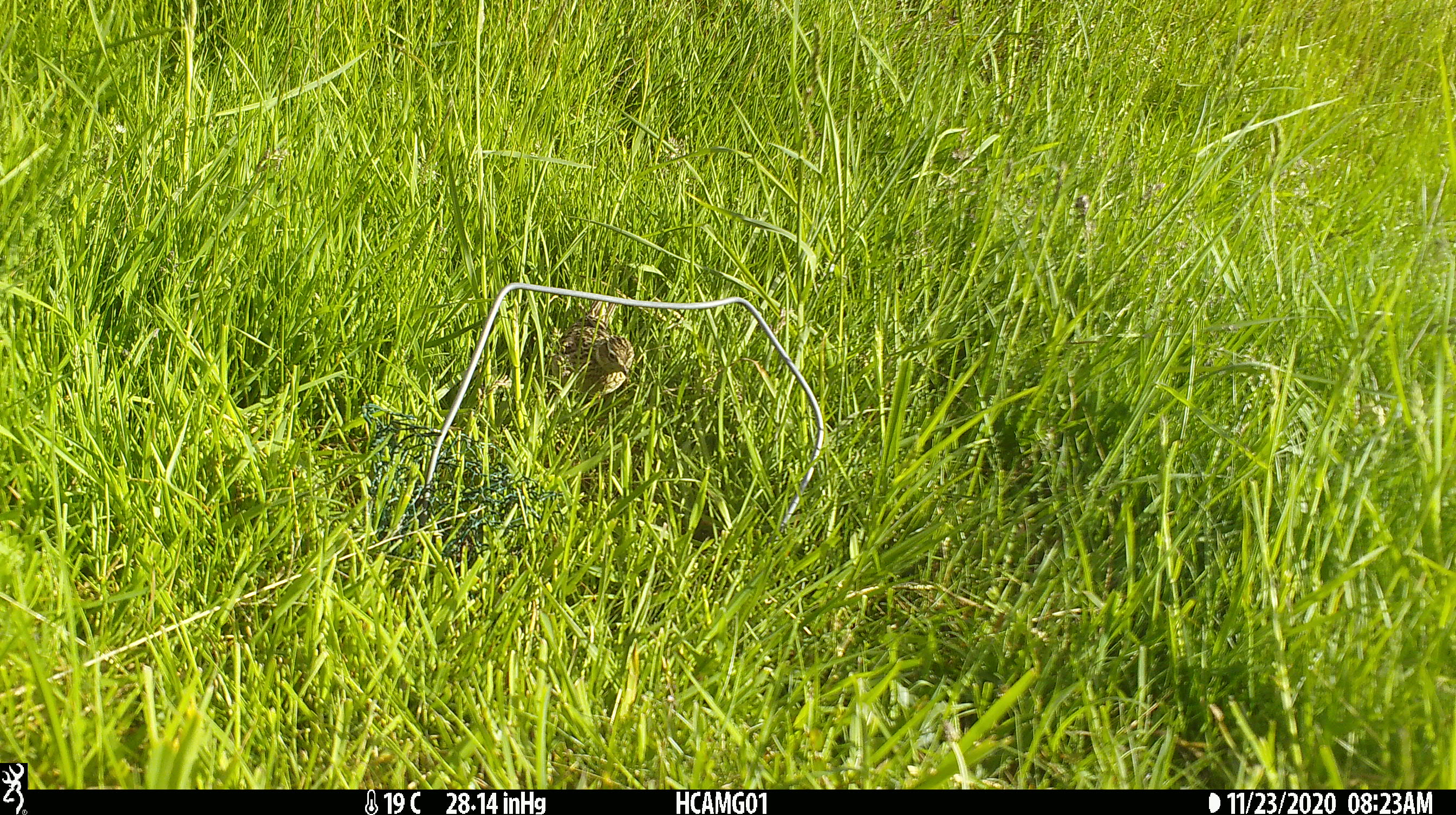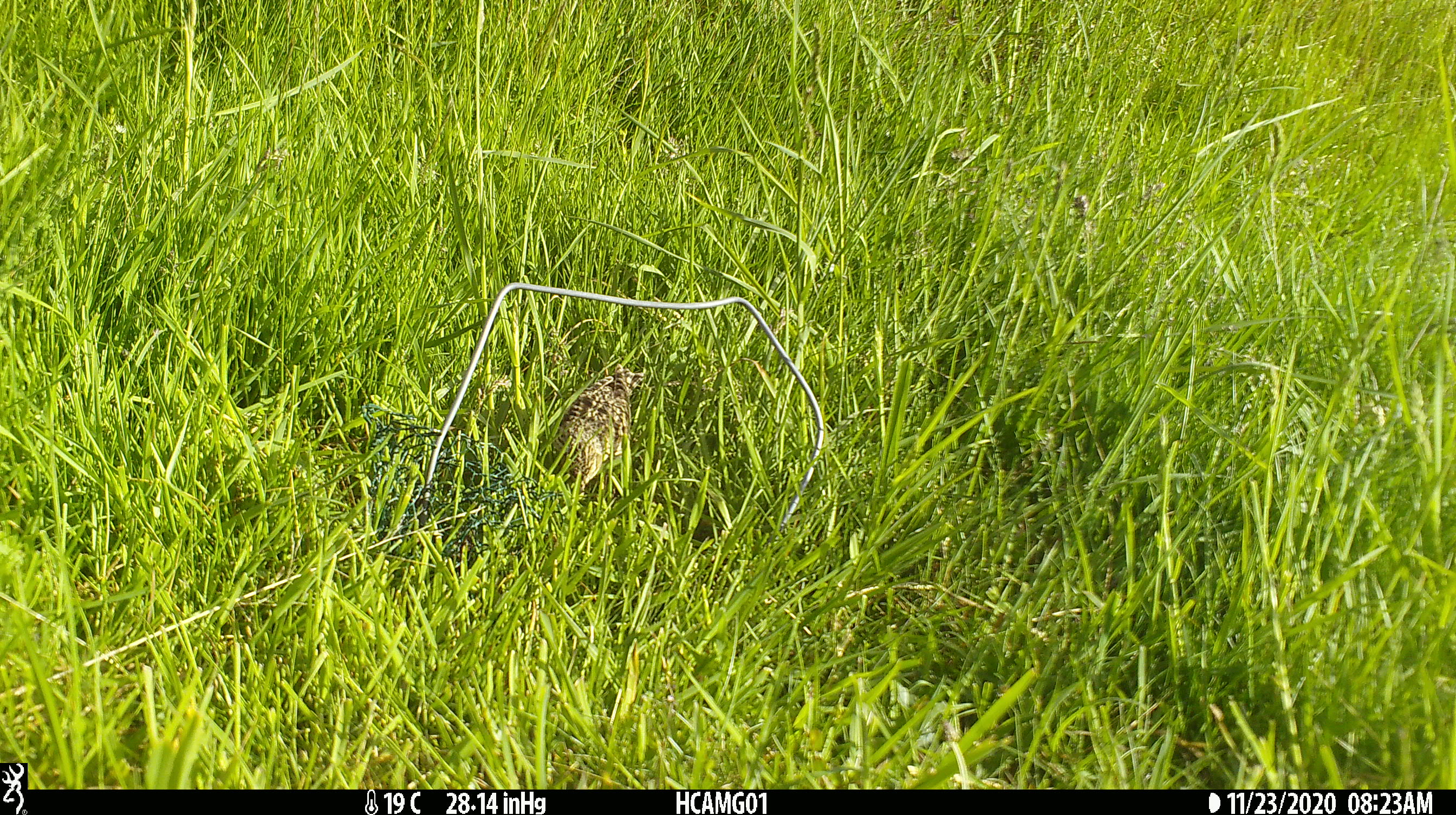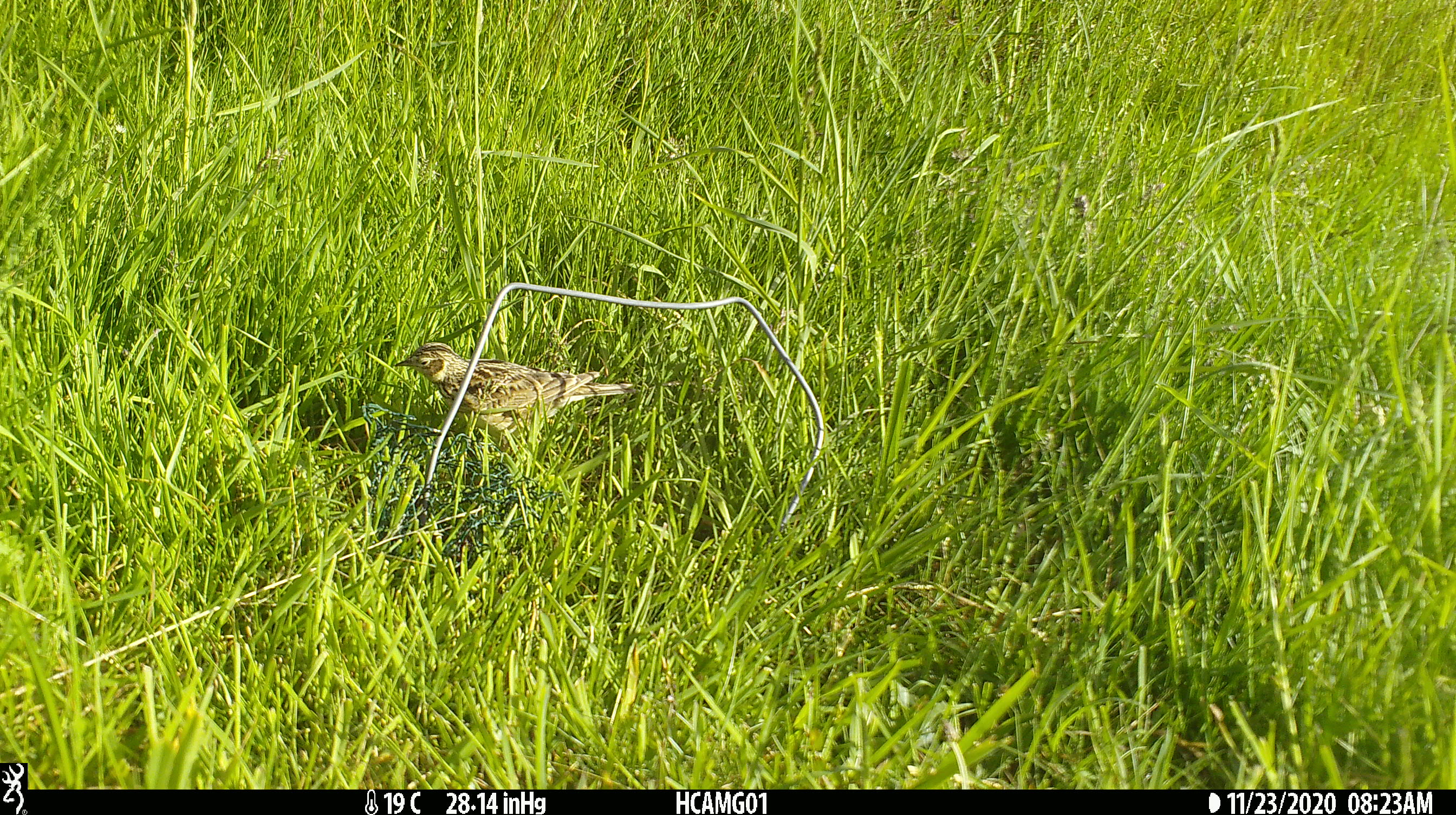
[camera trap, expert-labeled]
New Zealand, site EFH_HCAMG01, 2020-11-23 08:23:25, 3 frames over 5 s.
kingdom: Animalia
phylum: Chordata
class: Aves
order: Passeriformes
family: Motacillidae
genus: Anthus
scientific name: Anthus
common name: pipit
Pipit (Anthus).